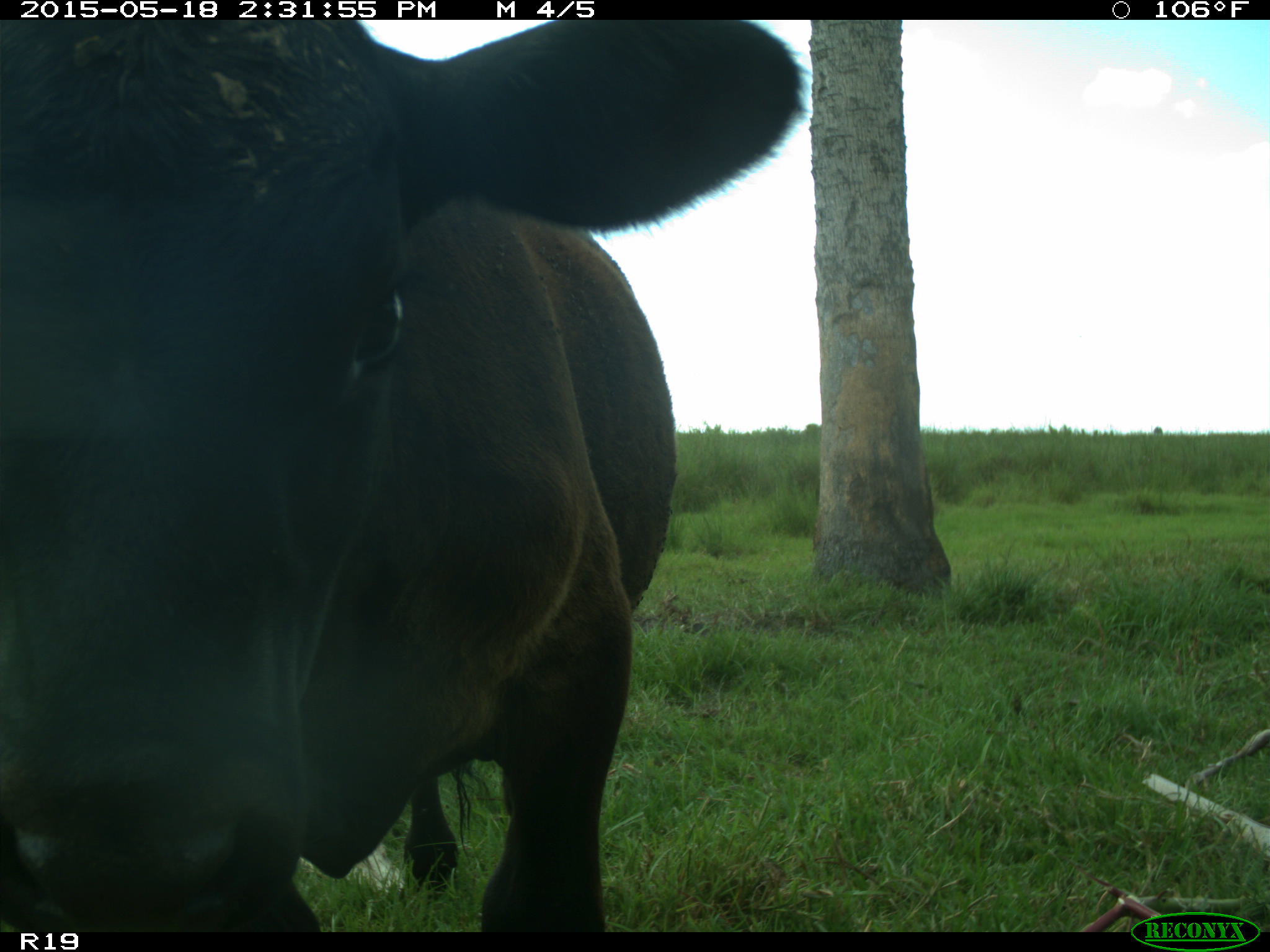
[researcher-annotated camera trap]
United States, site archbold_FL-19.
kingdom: Animalia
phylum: Chordata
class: Mammalia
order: Artiodactyla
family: Bovidae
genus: Bos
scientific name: Bos taurus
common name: domestic cow